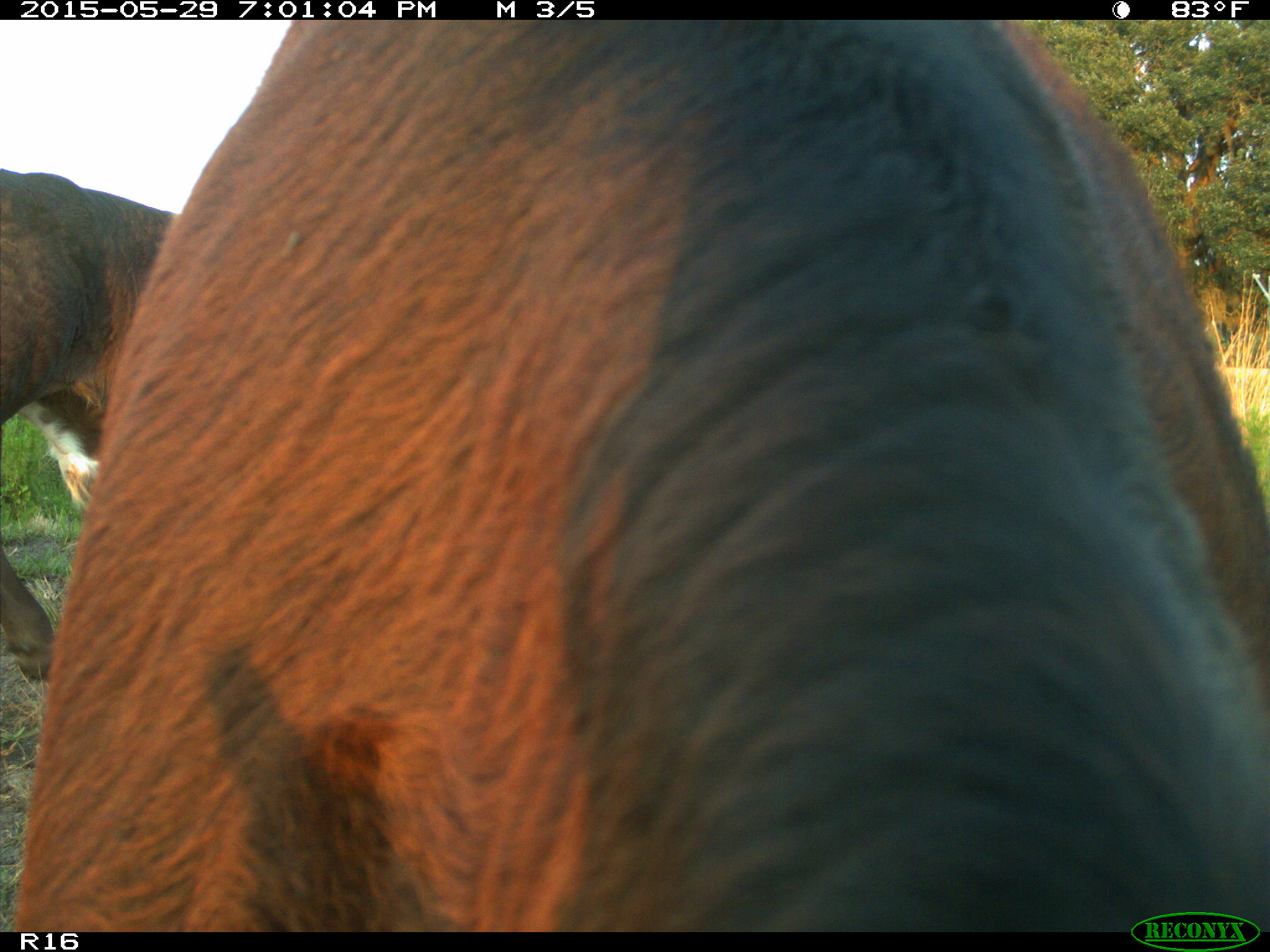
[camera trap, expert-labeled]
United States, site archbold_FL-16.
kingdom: Animalia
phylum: Chordata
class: Mammalia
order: Artiodactyla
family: Bovidae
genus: Bos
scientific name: Bos taurus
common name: domestic cow